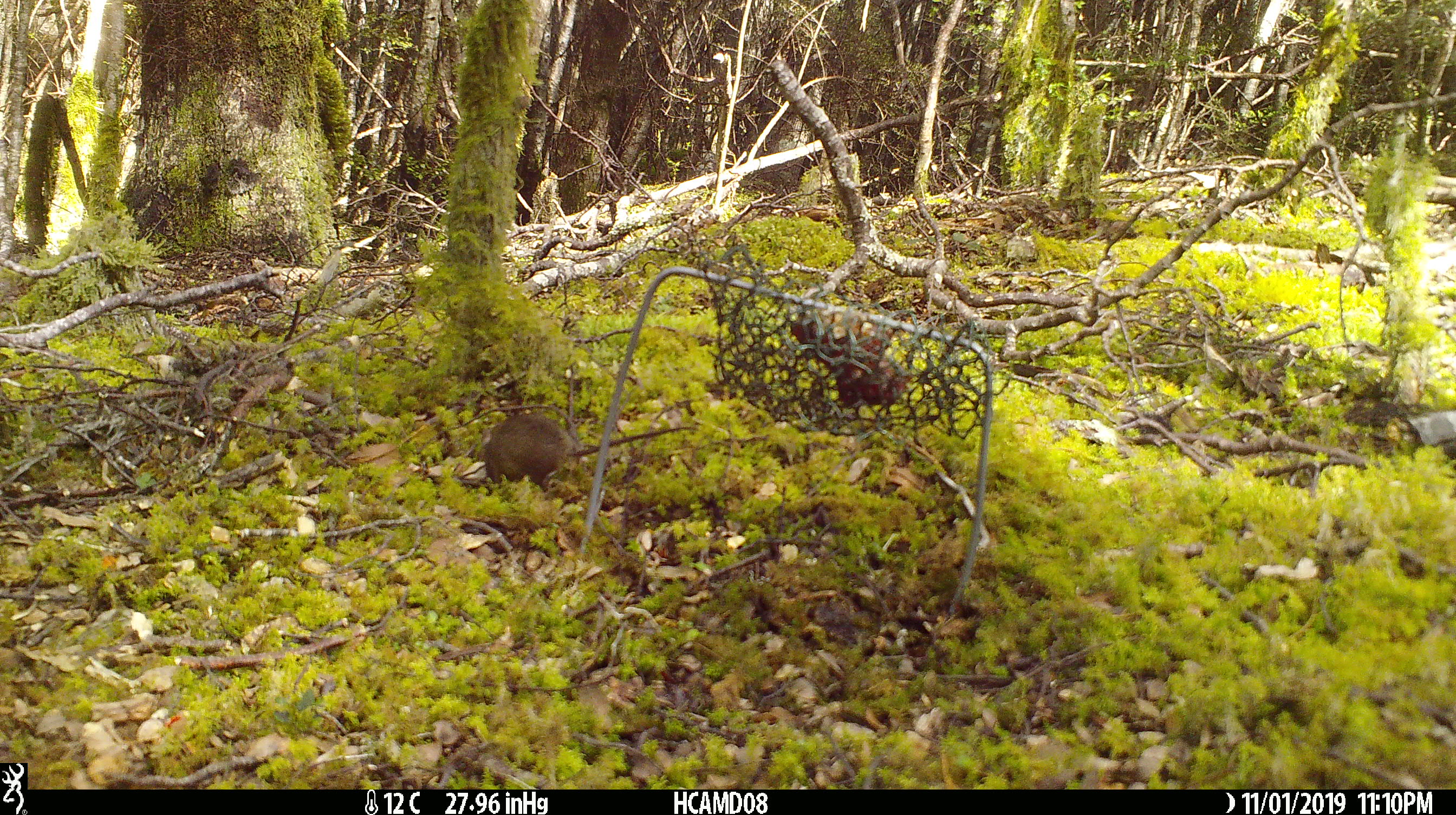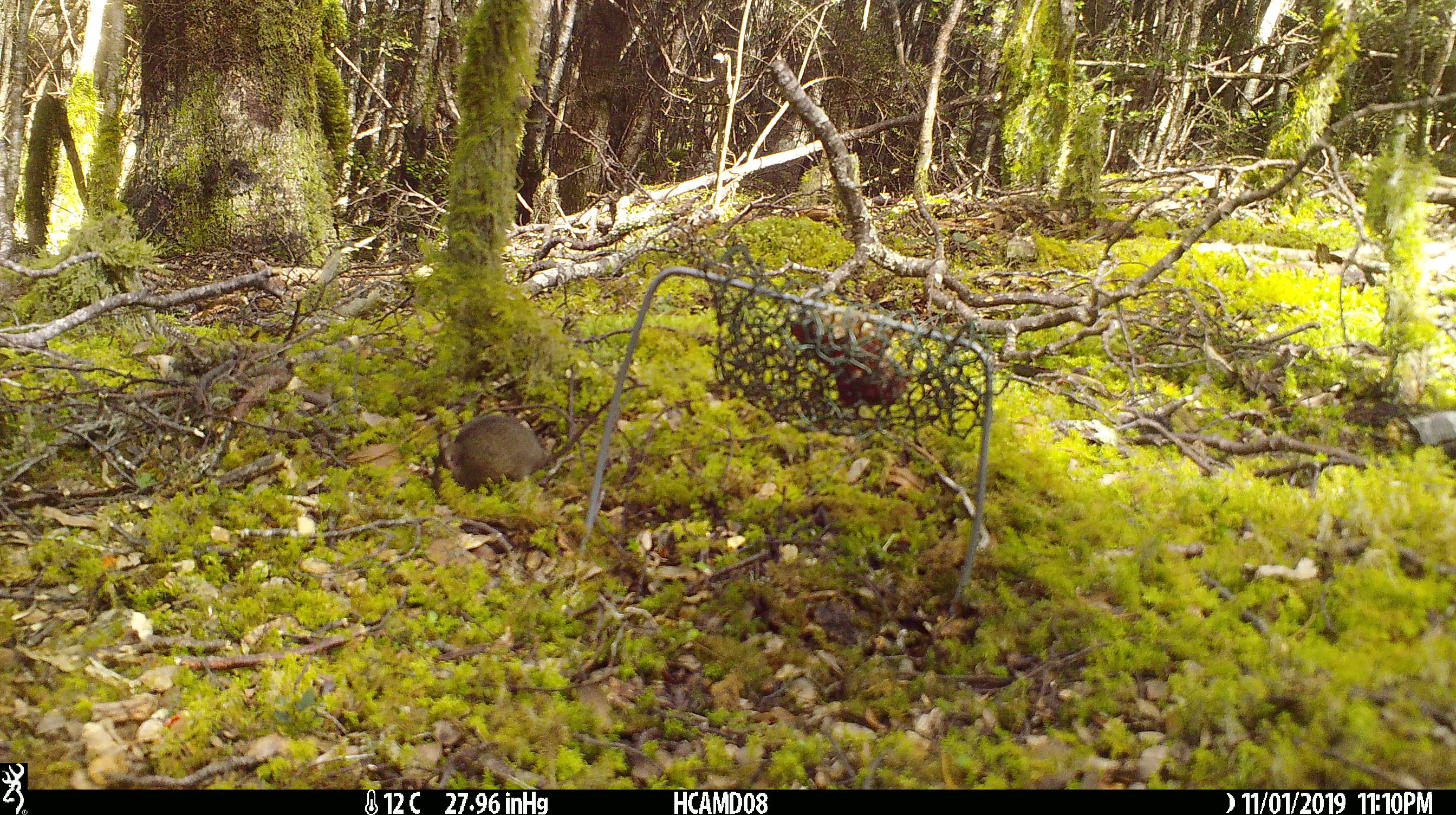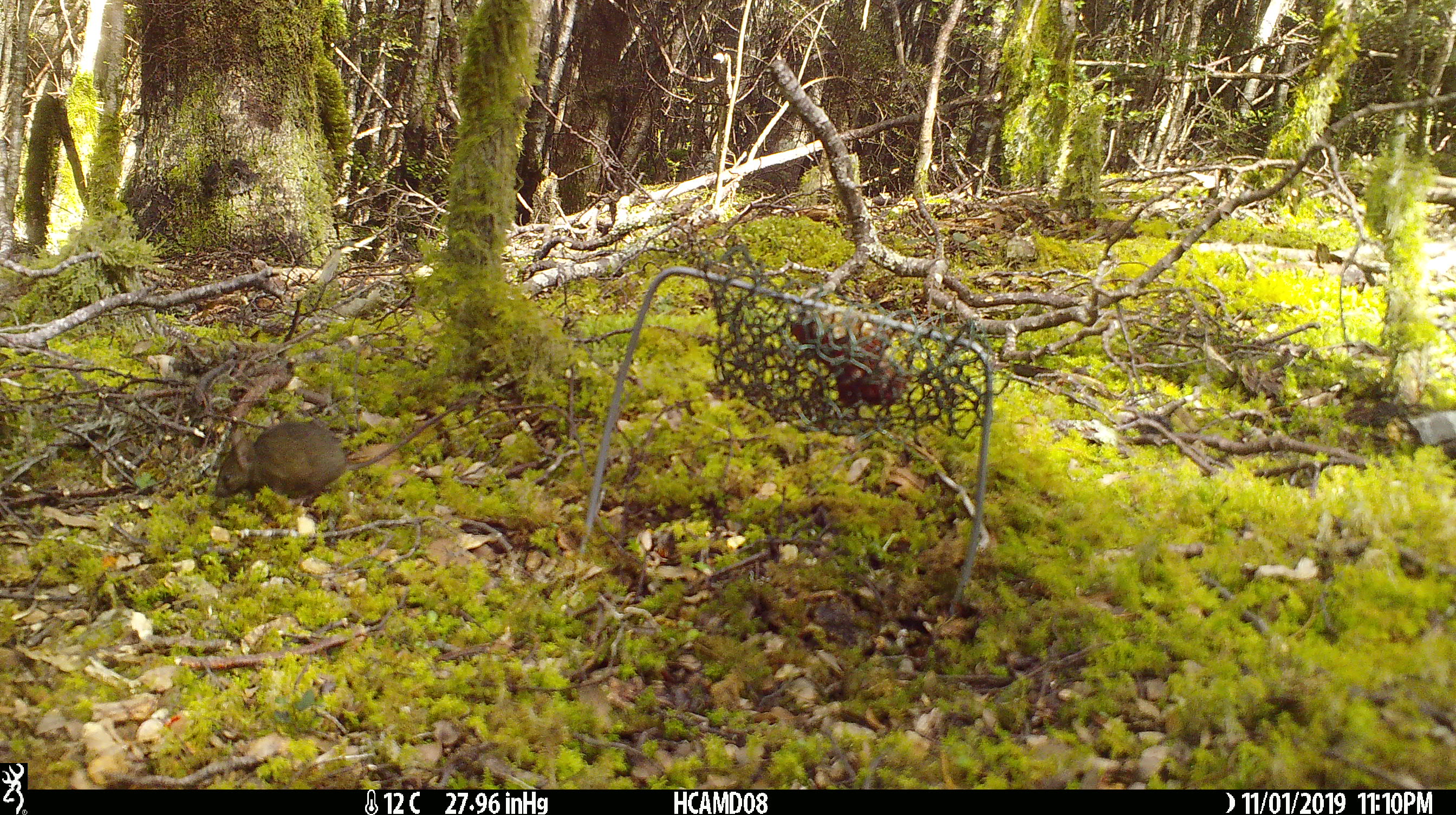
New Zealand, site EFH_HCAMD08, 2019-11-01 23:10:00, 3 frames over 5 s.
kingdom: Animalia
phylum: Chordata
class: Mammalia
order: Rodentia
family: Muridae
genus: Mus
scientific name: Mus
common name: mouse